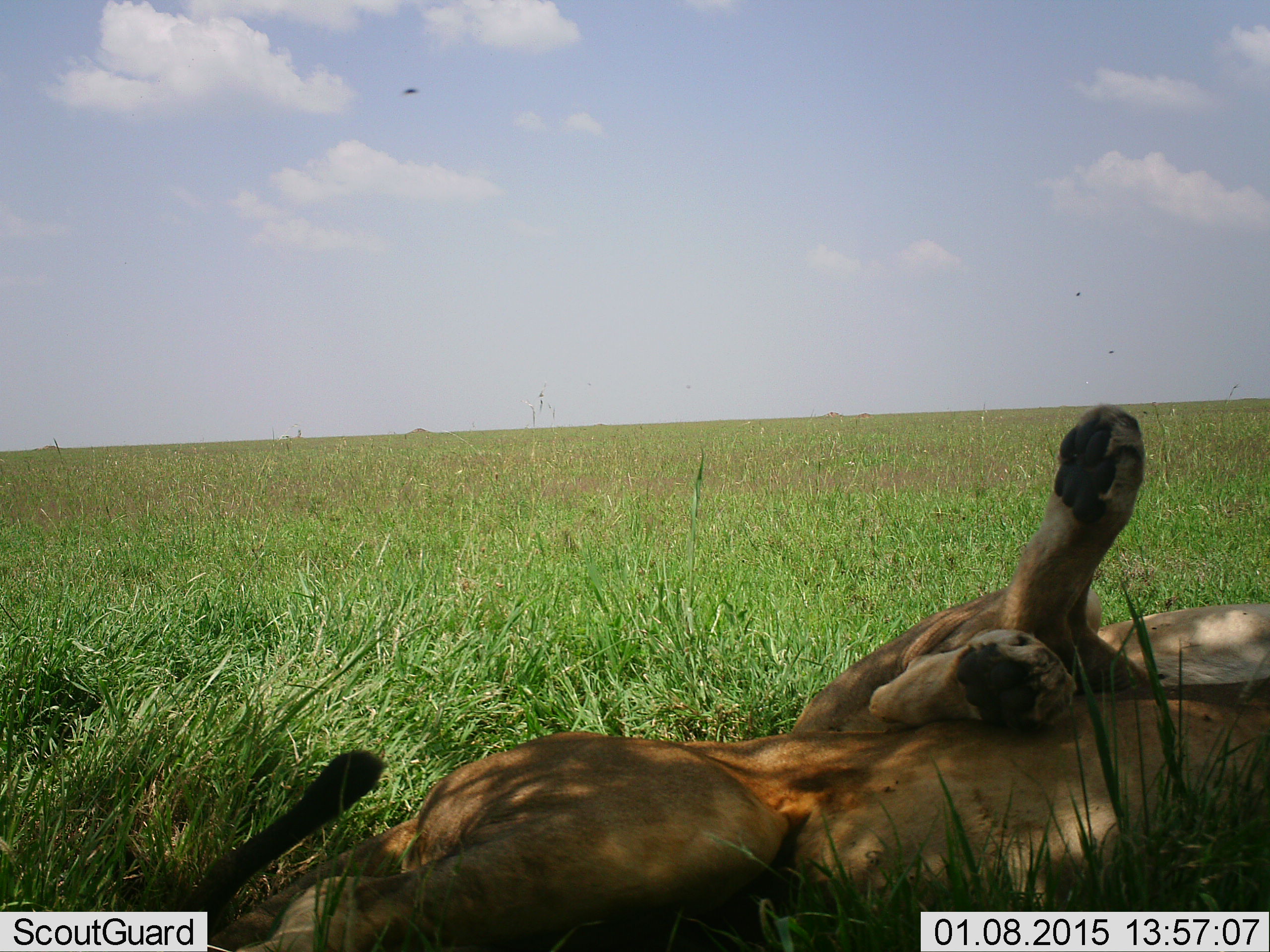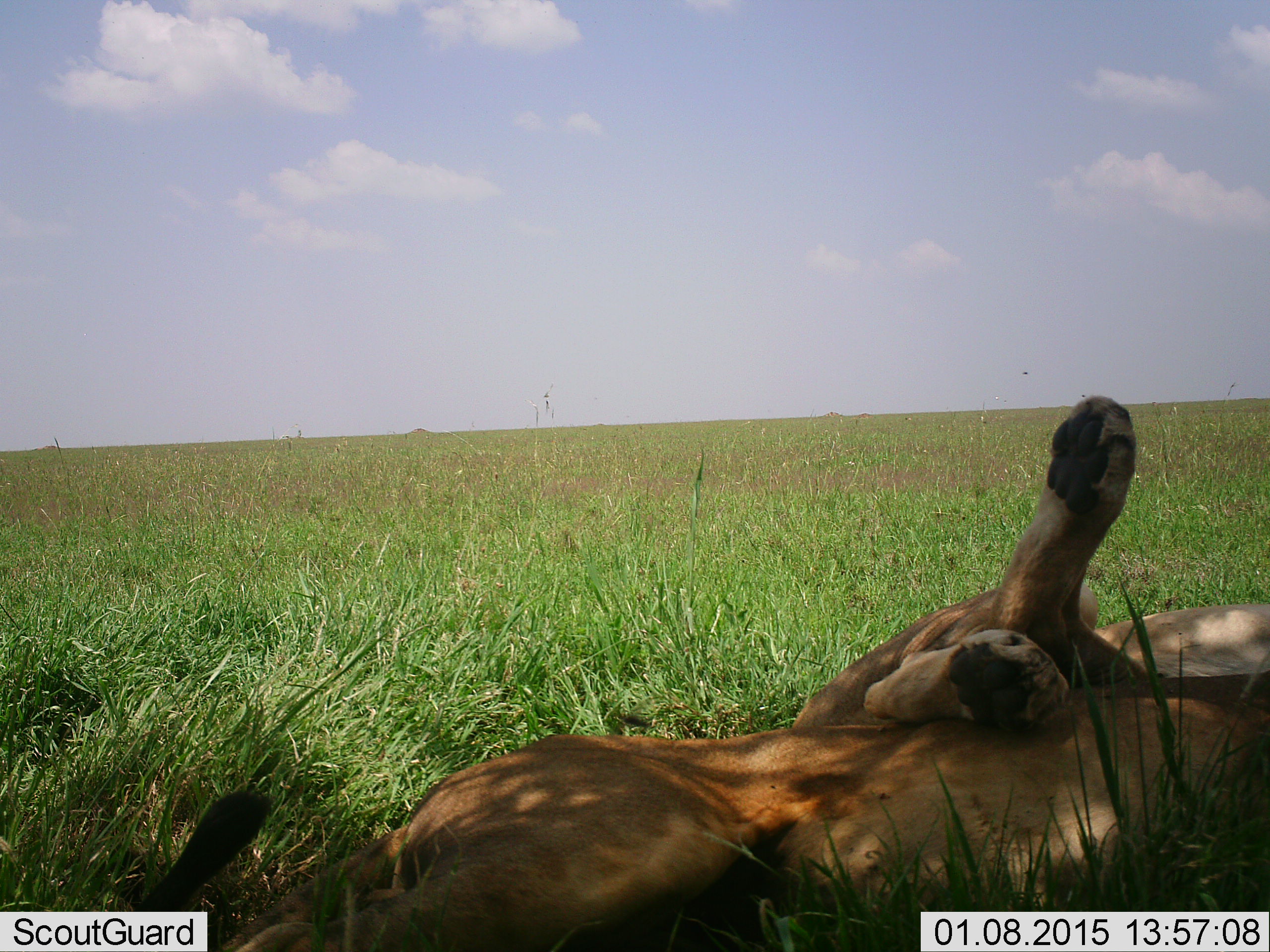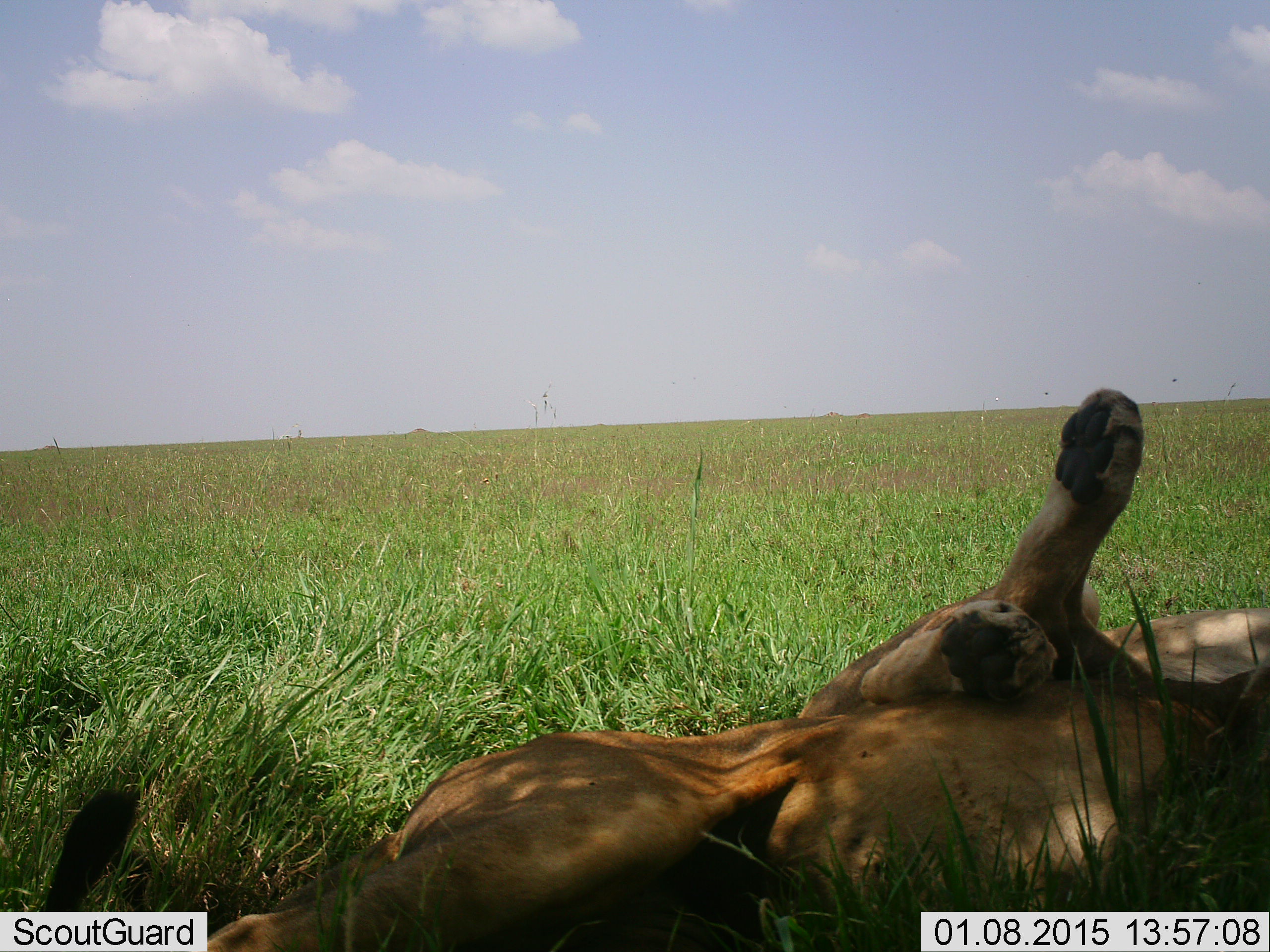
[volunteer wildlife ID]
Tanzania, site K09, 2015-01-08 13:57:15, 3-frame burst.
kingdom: Animalia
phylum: Chordata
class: Mammalia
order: Carnivora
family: Felidae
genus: Panthera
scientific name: Panthera leo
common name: lion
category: lionfemale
Lionfemale (lion) (Panthera leo), count 2. Behavior (volunteer vote fractions): standing 0%, resting 100%, moving 0%, interacting 9%. Young present (vote fraction): 9%. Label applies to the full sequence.